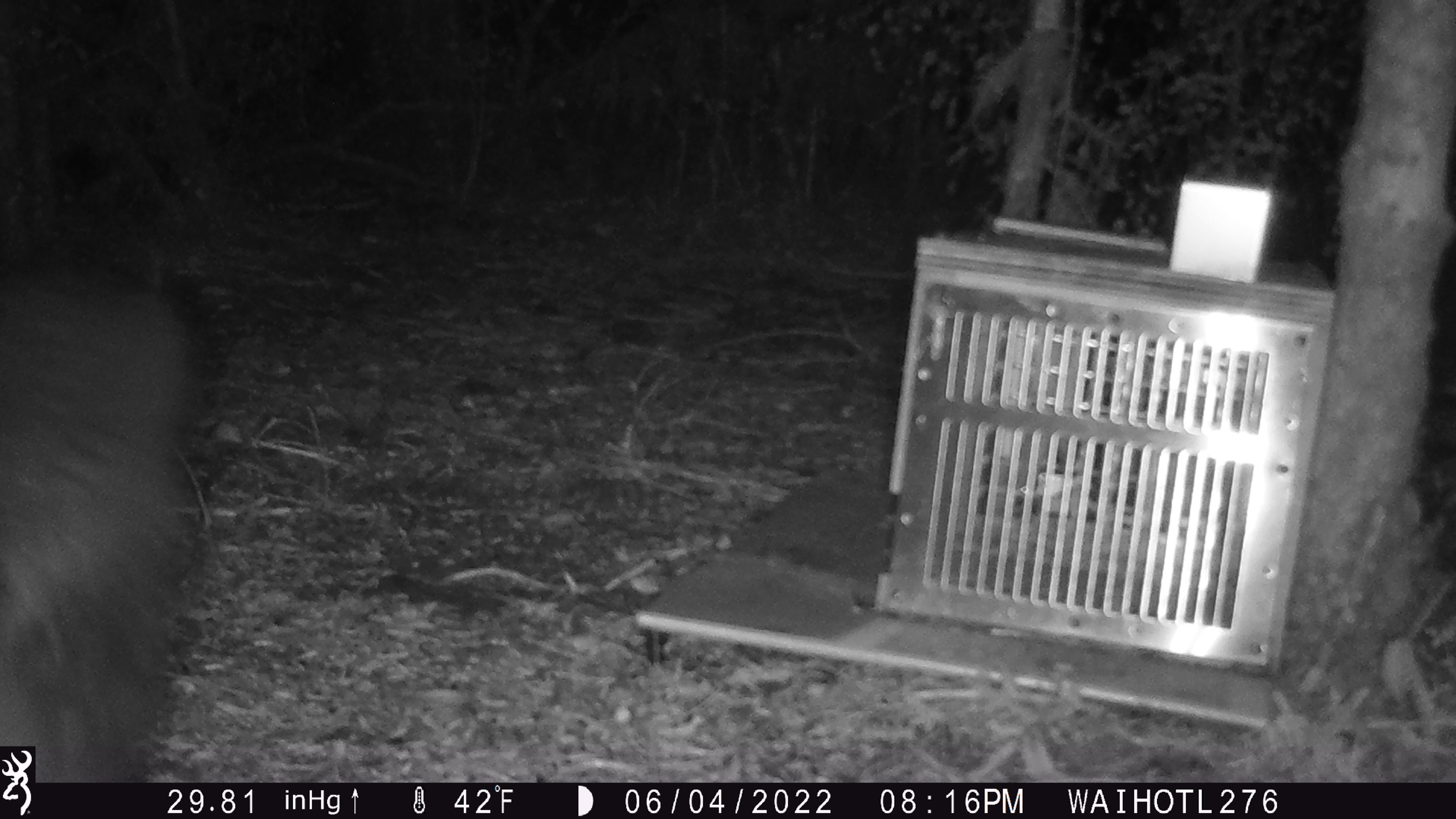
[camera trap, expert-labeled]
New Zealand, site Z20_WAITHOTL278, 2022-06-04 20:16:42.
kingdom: Animalia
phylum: Chordata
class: Mammalia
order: Diprotodontia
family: Phalangeridae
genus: Trichosurus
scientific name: Trichosurus vulpecula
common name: common brushtail possum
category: possum